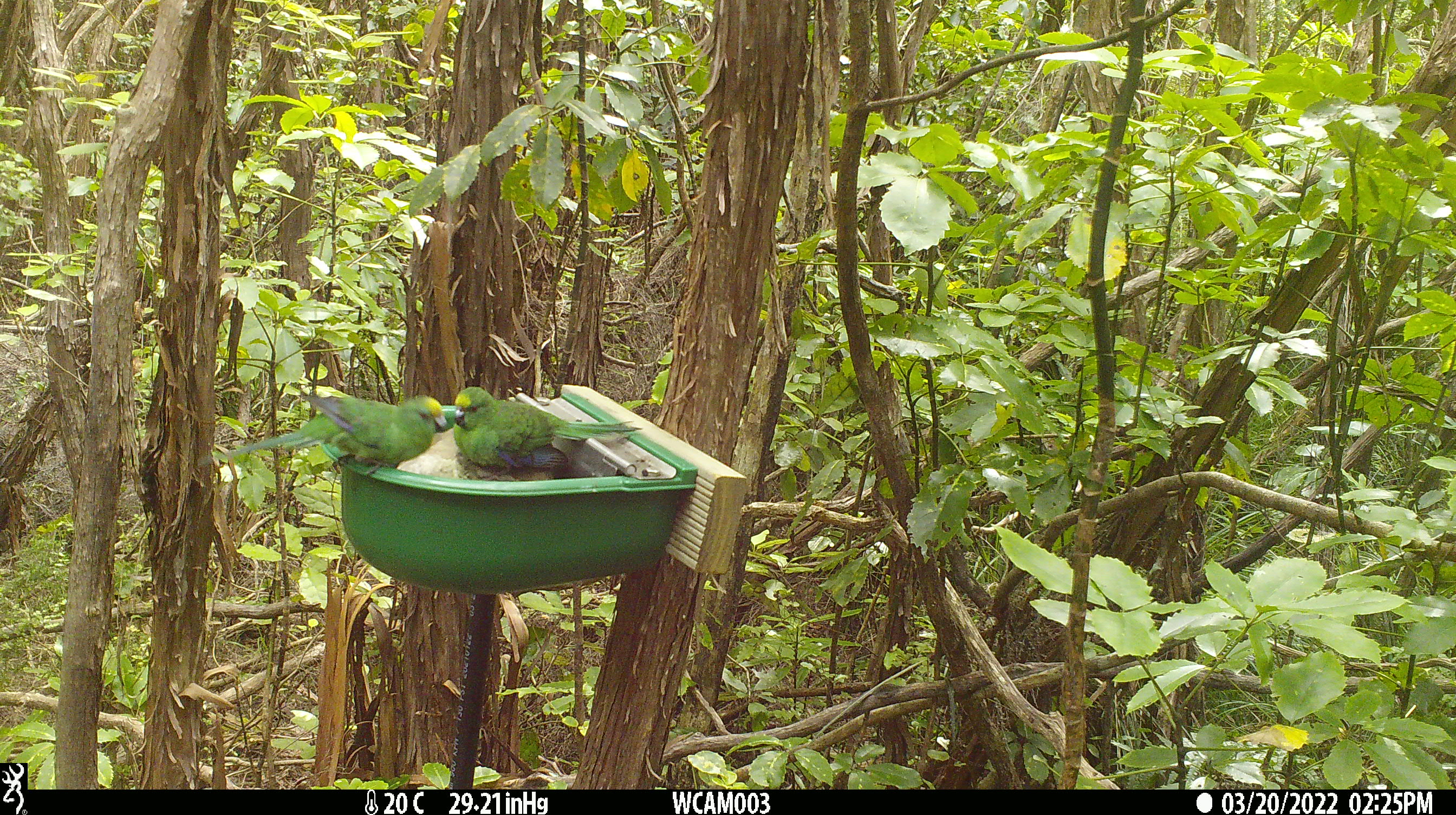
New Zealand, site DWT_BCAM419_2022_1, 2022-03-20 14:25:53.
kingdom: Animalia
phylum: Chordata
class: Aves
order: Psittaciformes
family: Psittaculidae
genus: Cyanoramphus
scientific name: Cyanoramphus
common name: parakeet